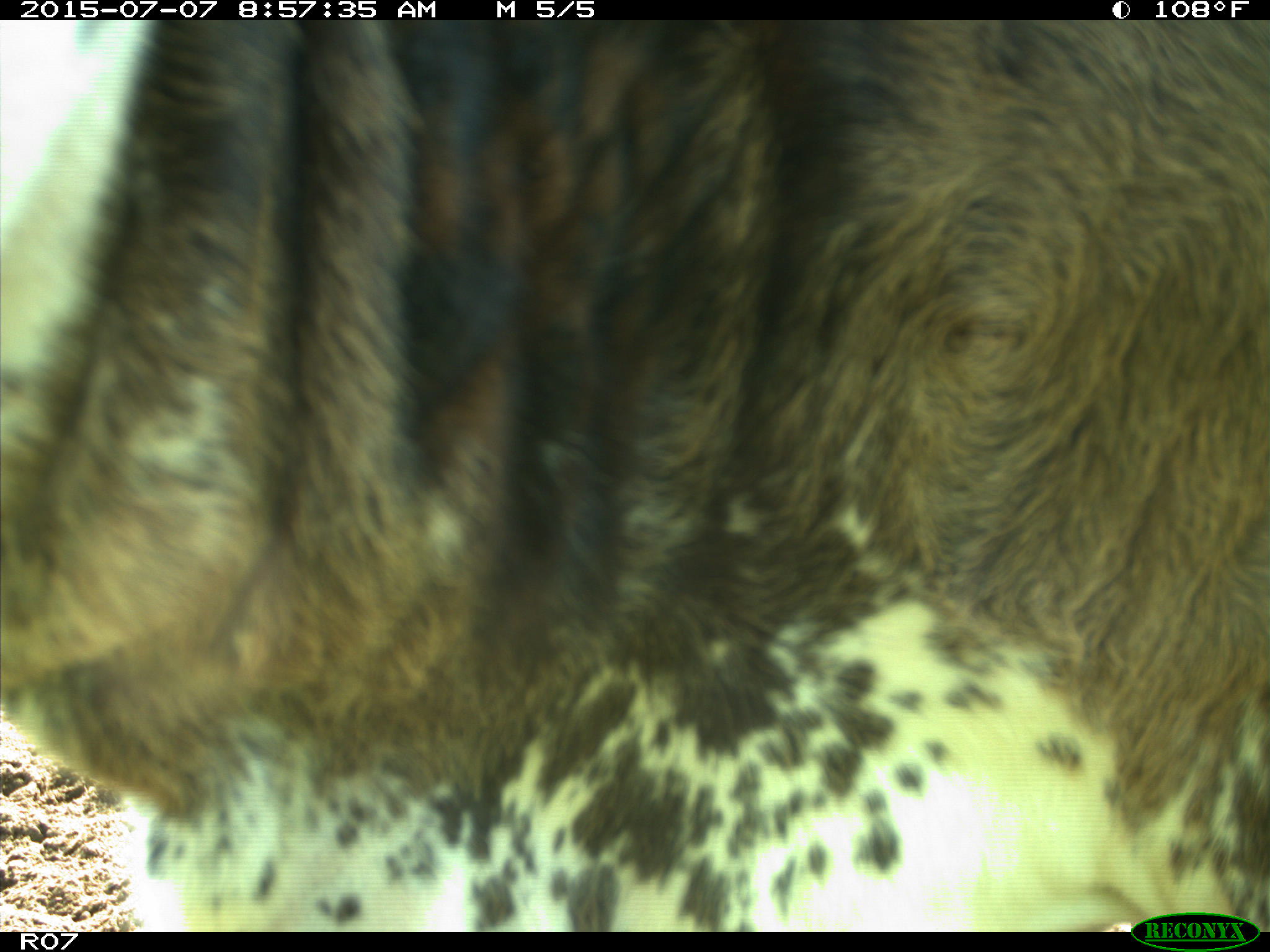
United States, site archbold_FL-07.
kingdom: Animalia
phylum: Chordata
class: Mammalia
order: Artiodactyla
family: Bovidae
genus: Bos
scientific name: Bos taurus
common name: domestic cow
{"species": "Bos taurus (domestic cow)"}